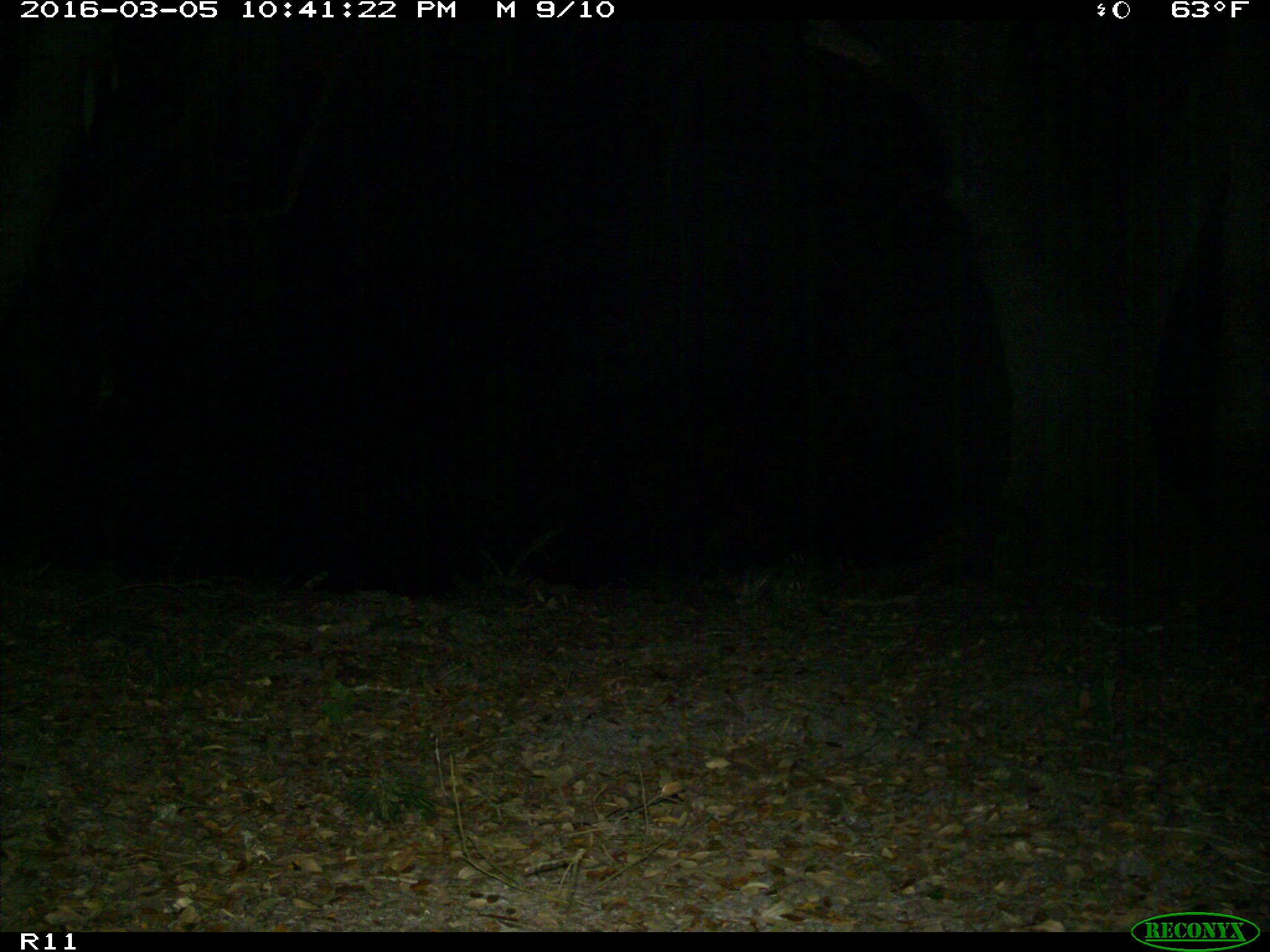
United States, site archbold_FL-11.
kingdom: Animalia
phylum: Chordata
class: Mammalia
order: Carnivora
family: Procyonidae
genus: Procyon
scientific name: Procyon lotor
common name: common raccoon